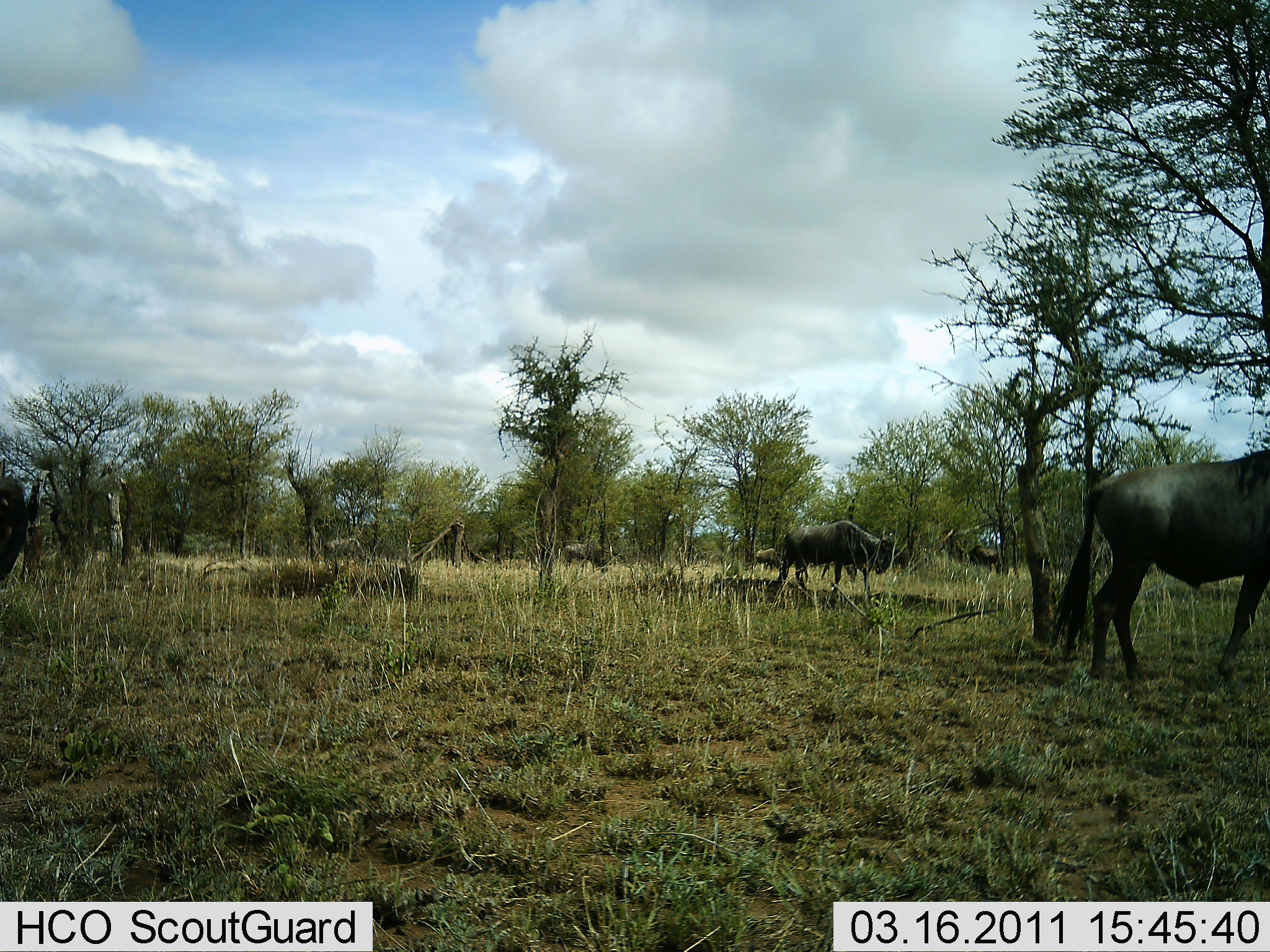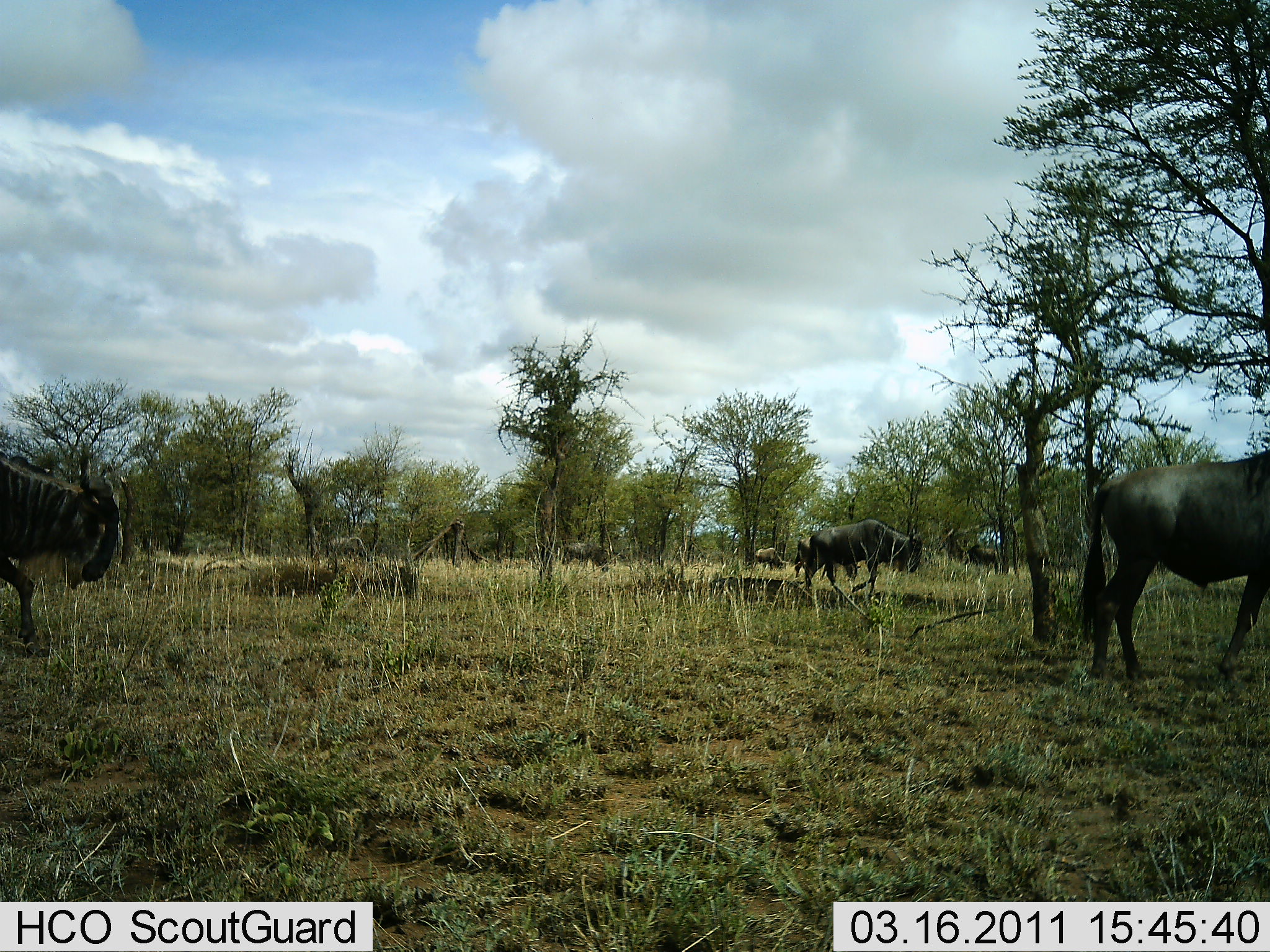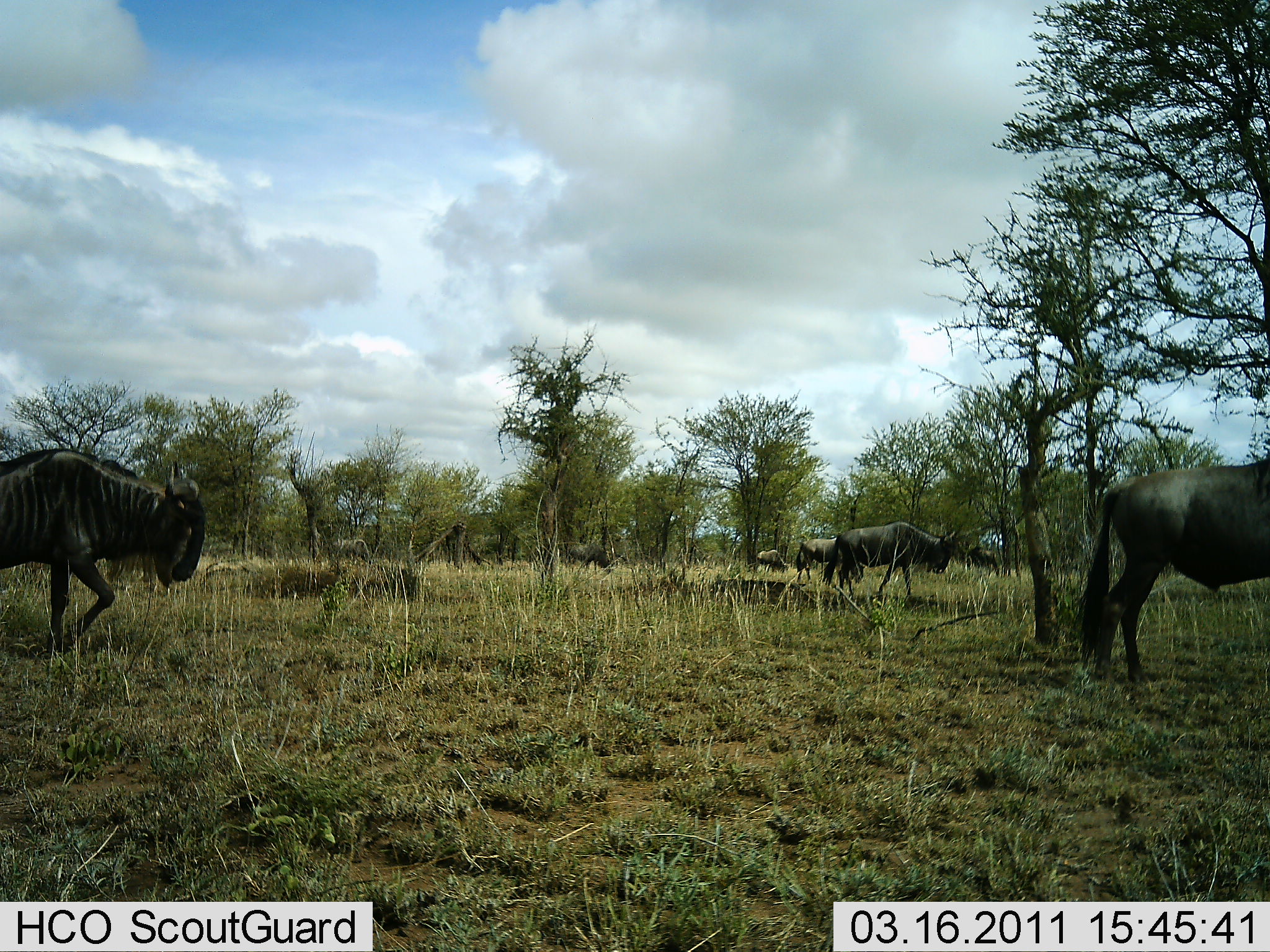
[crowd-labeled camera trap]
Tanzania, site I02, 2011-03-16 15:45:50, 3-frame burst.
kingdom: Animalia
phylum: Chordata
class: Mammalia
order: Artiodactyla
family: Bovidae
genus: Connochaetes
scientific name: Connochaetes taurinus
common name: blue wildebeest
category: wildebeest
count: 7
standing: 23%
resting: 8%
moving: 100%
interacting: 8%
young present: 0%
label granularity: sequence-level